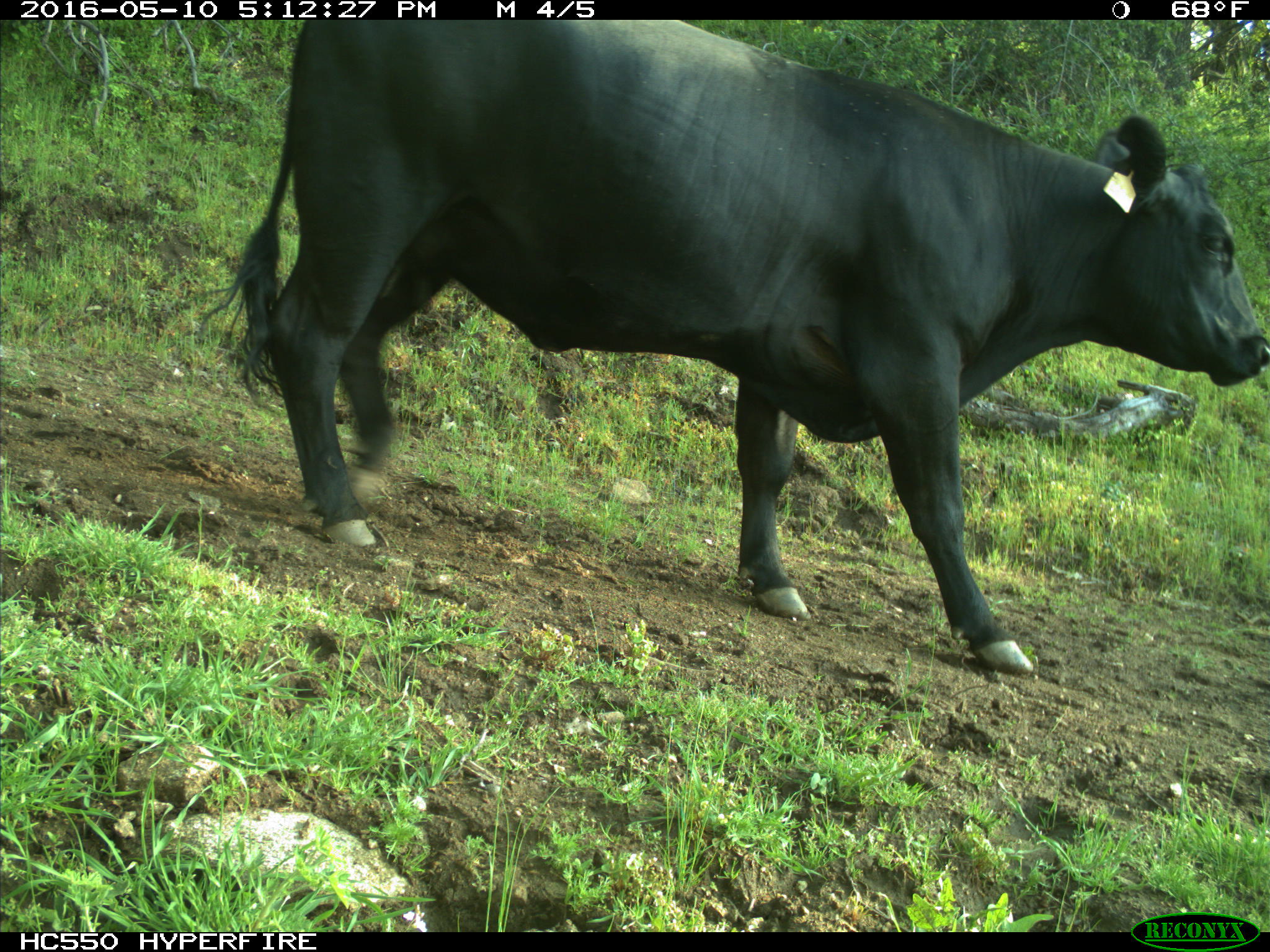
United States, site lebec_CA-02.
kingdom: Animalia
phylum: Chordata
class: Mammalia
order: Artiodactyla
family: Bovidae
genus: Bos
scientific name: Bos taurus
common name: domestic cow